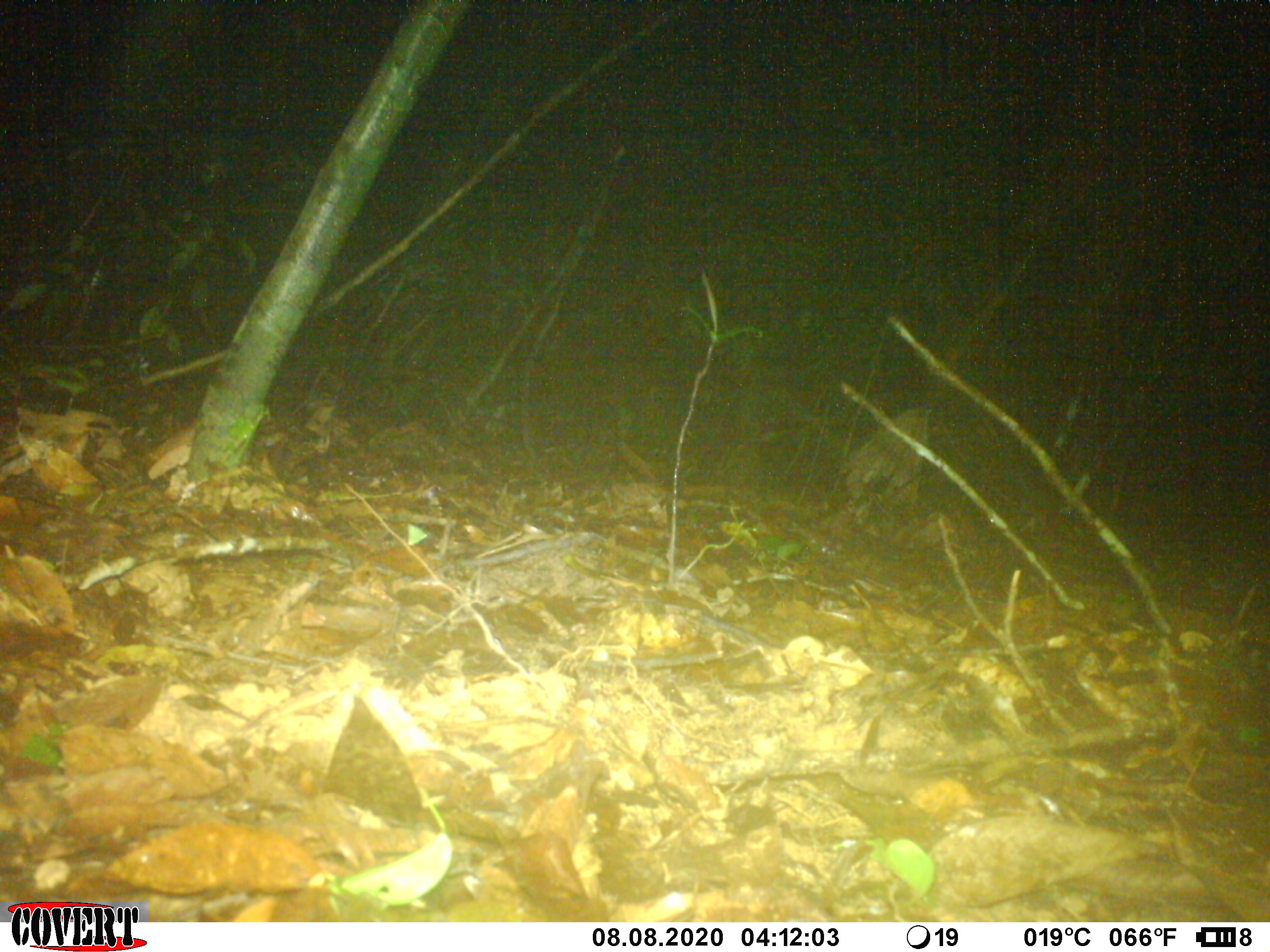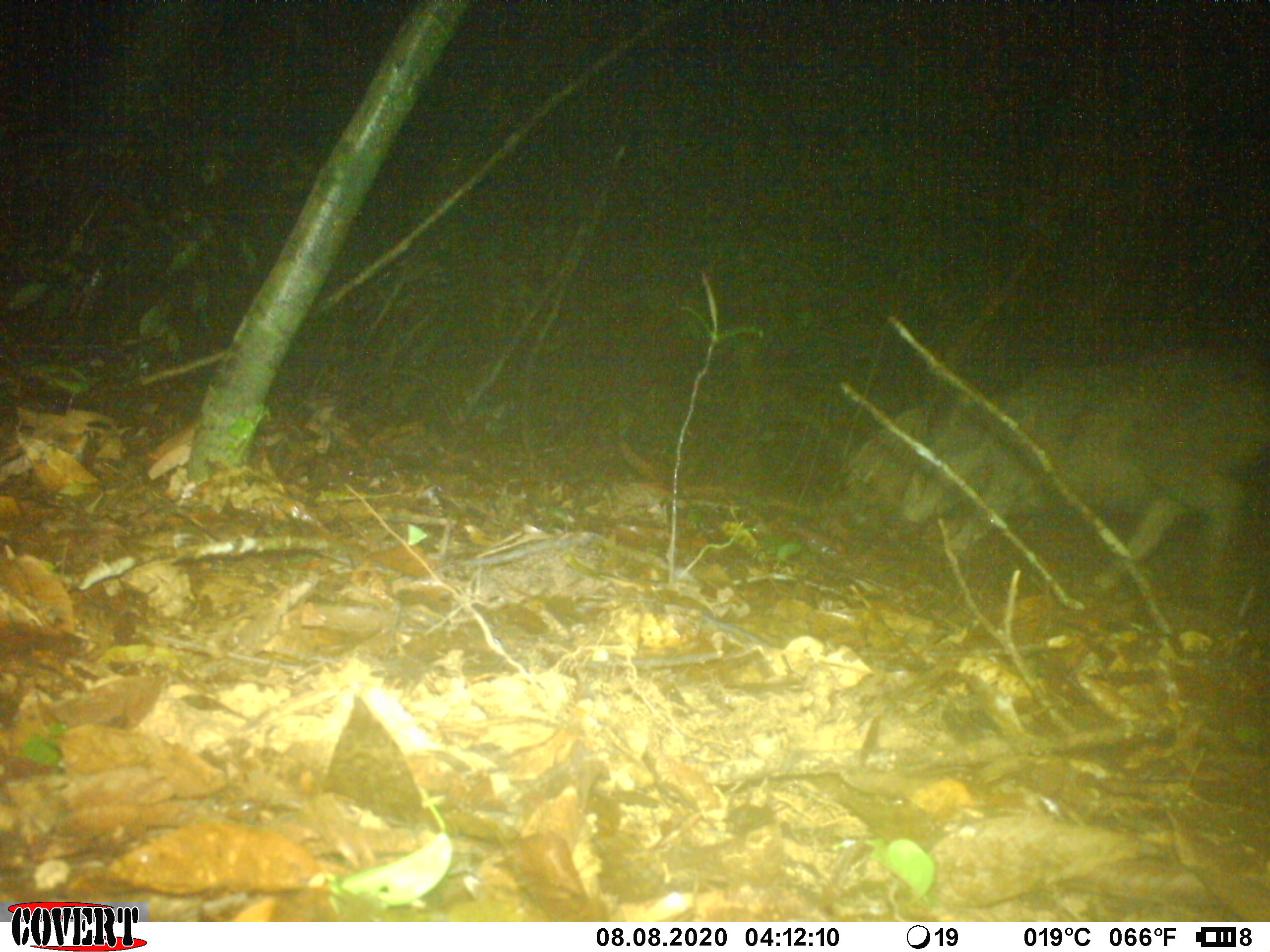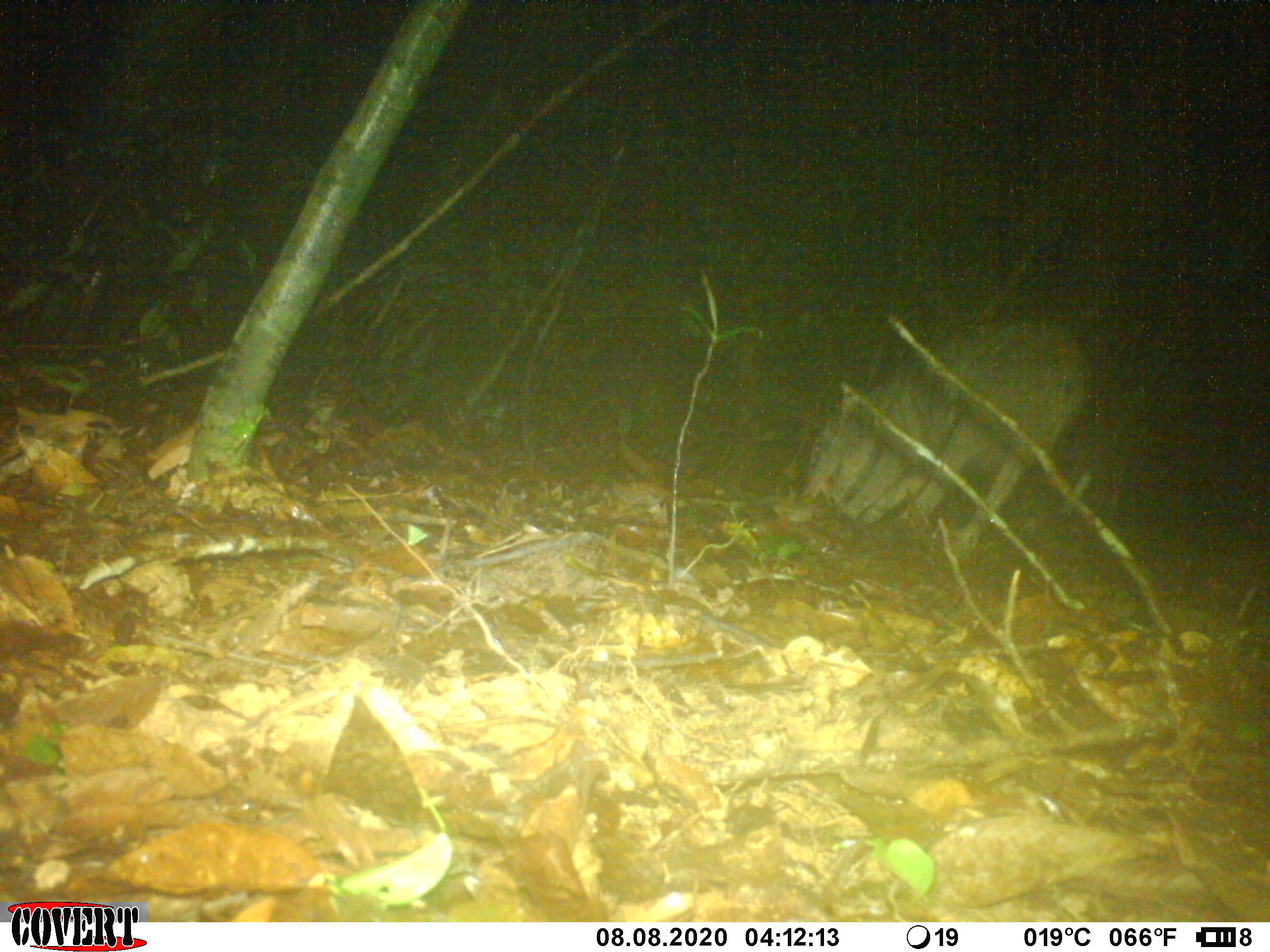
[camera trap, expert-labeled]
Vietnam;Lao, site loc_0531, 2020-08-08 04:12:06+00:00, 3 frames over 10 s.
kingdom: Animalia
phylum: Chordata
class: Mammalia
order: Artiodactyla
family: Suidae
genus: Sus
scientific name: Sus scrofa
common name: eurasian wild pig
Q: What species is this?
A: Eurasian wild pig (Sus scrofa).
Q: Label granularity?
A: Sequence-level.